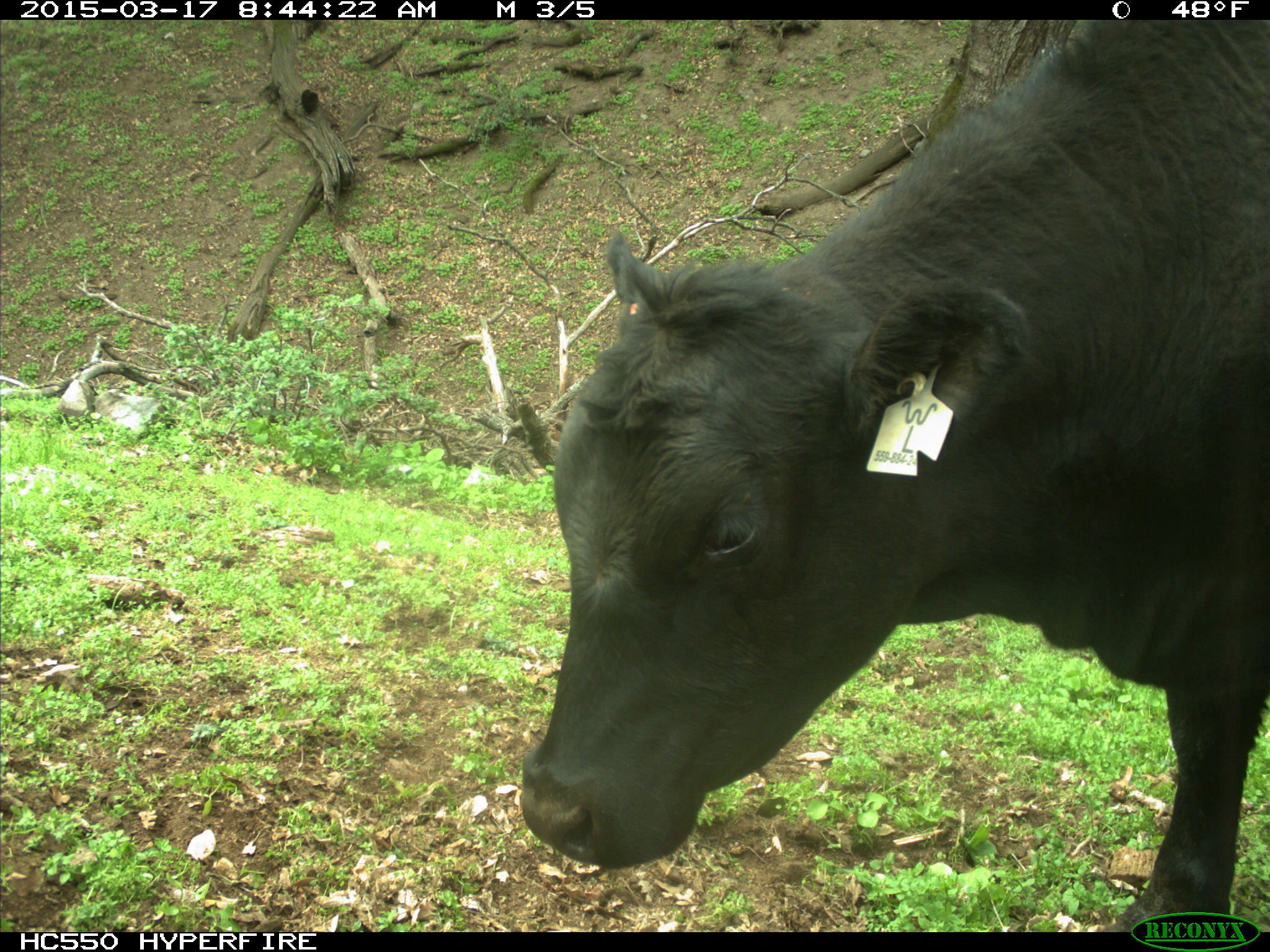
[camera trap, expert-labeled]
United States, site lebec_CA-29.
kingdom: Animalia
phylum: Chordata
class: Mammalia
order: Artiodactyla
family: Bovidae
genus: Bos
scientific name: Bos taurus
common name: domestic cow